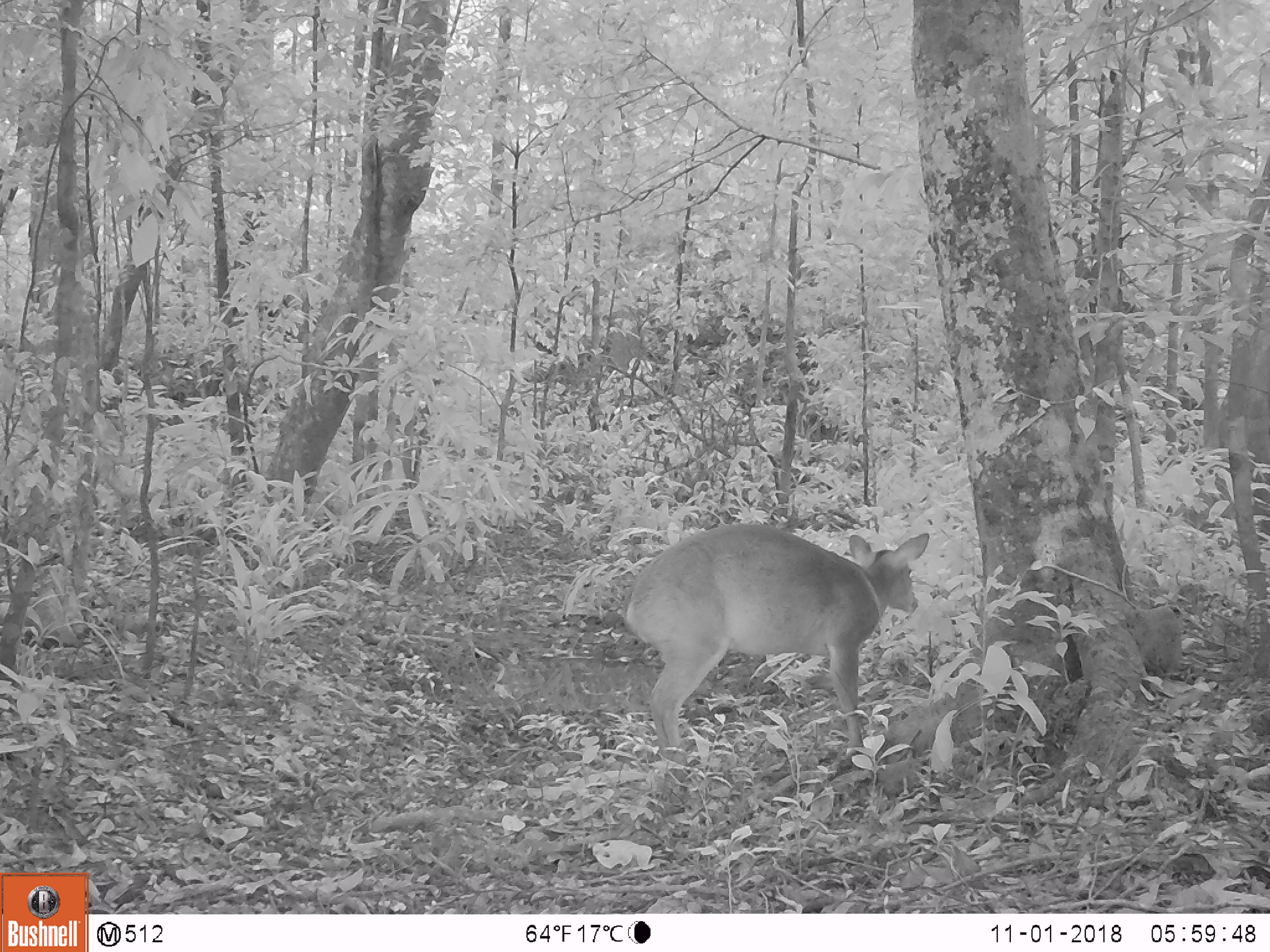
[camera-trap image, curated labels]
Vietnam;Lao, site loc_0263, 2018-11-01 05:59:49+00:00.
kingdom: Animalia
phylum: Chordata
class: Mammalia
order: Artiodactyla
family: Cervidae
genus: Muntiacus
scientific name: Muntiacus vuquangensis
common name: large-antlered muntjac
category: large antlered muntjac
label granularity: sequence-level